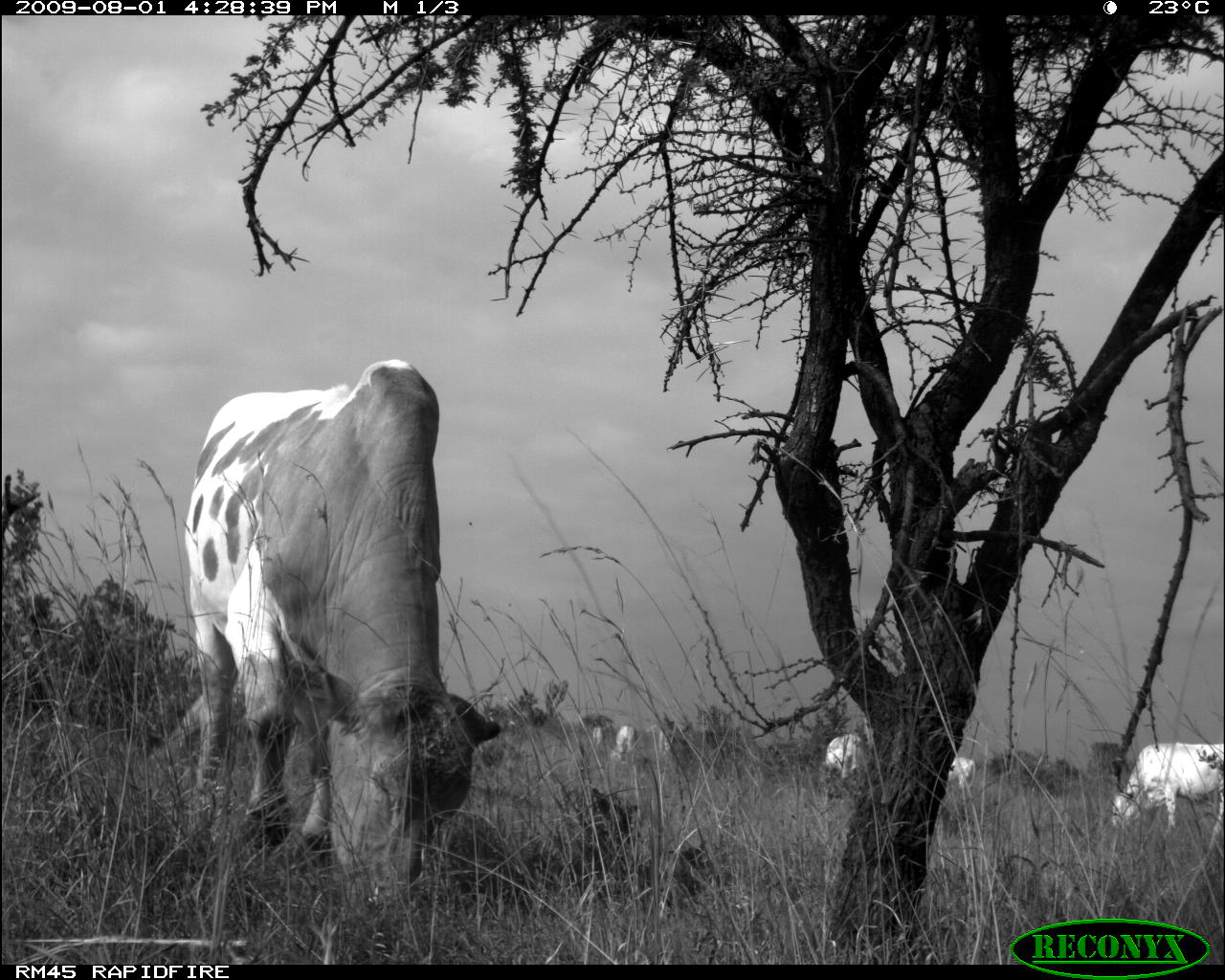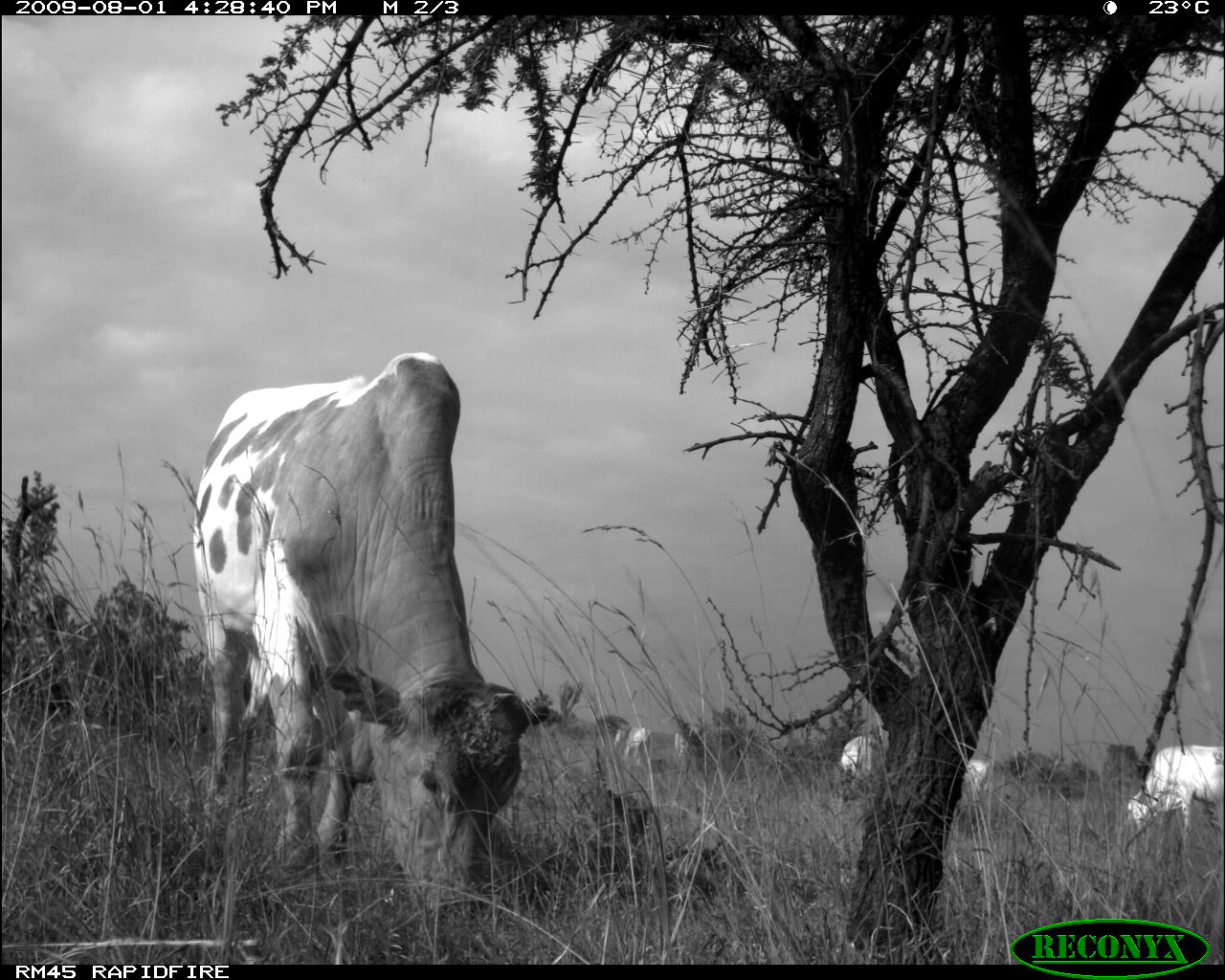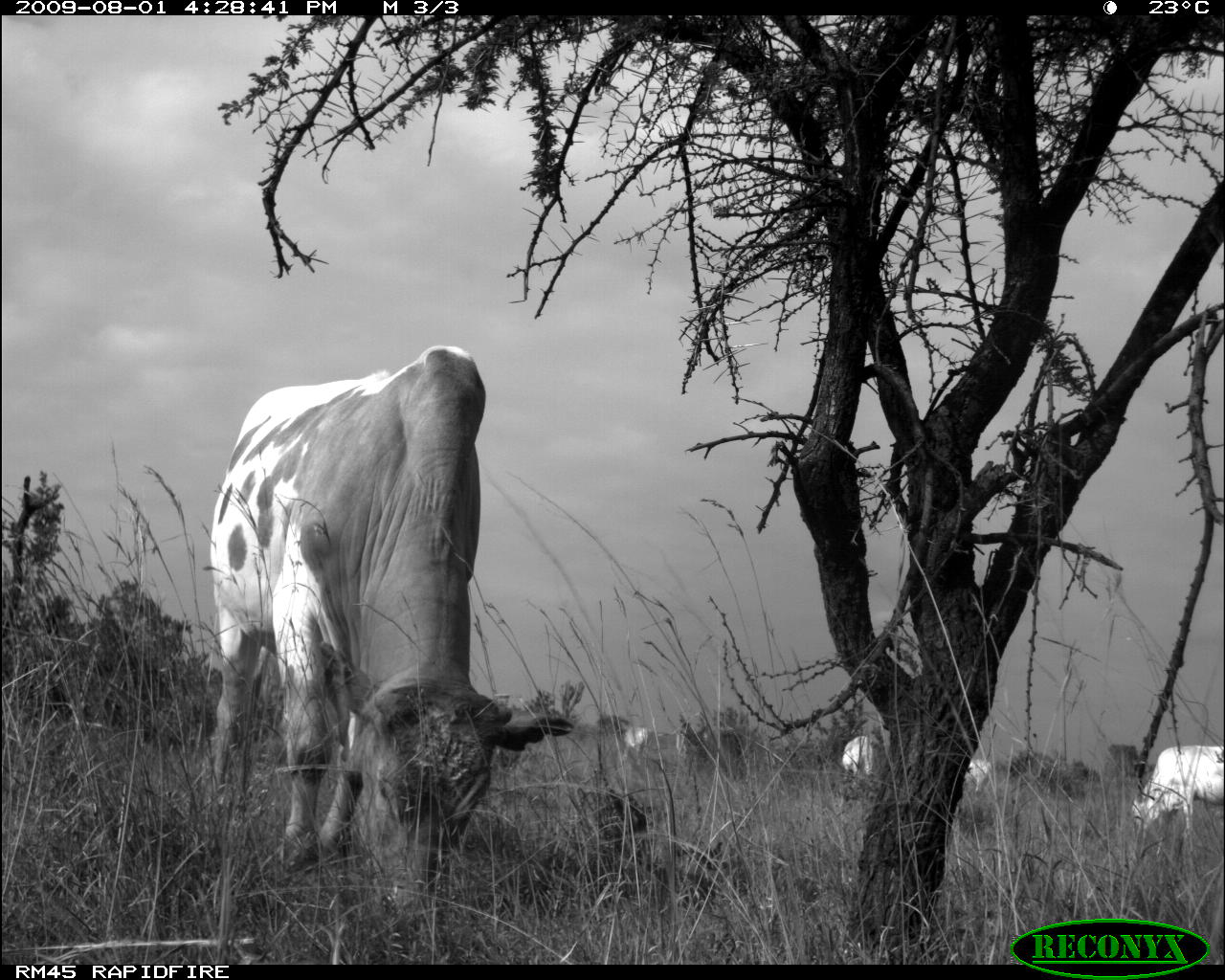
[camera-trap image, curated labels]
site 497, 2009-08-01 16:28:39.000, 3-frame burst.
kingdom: Animalia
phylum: Chordata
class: Mammalia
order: Artiodactyla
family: Bovidae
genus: Tragelaphus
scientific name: Tragelaphus oryx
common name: eland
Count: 4.